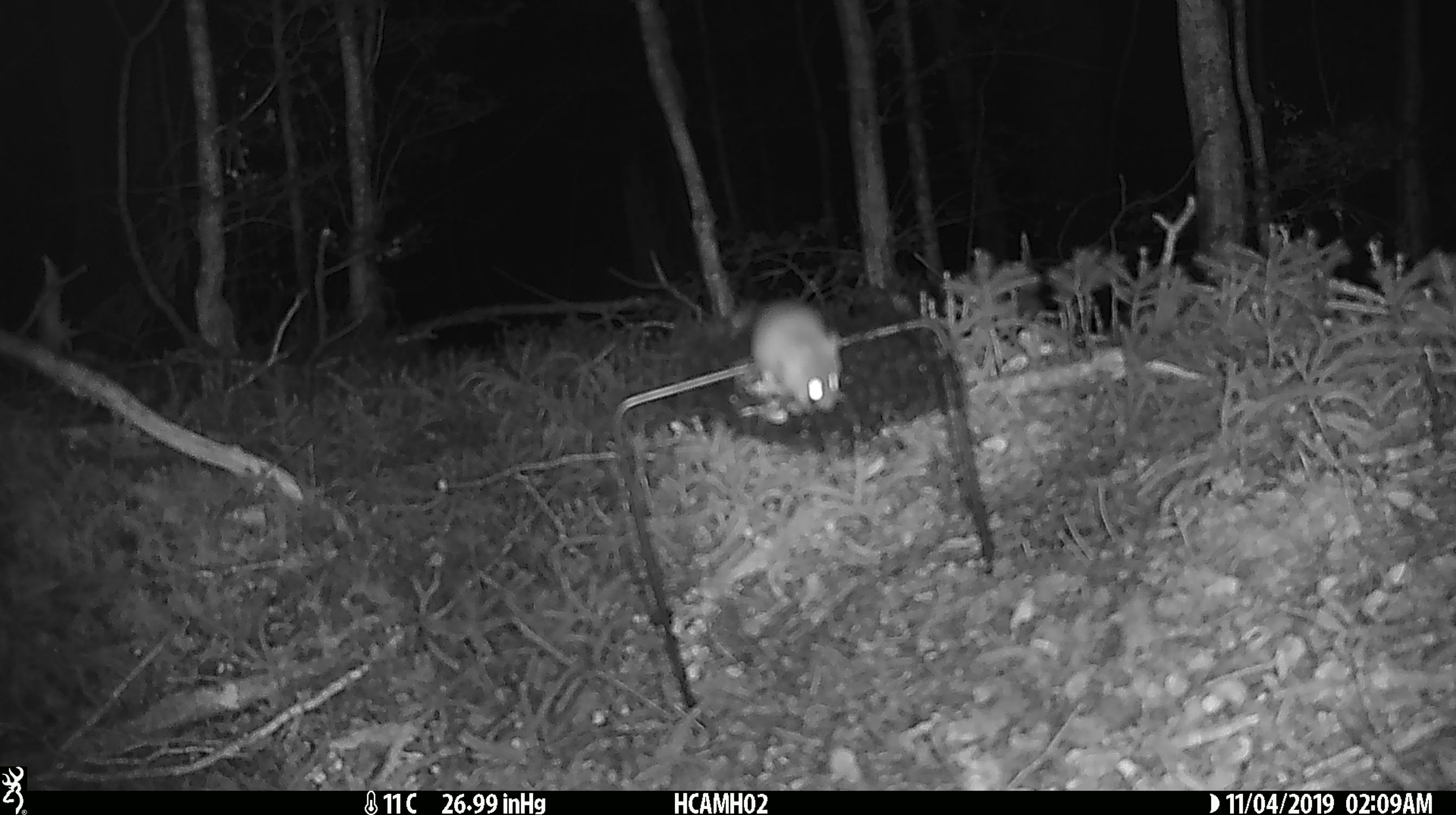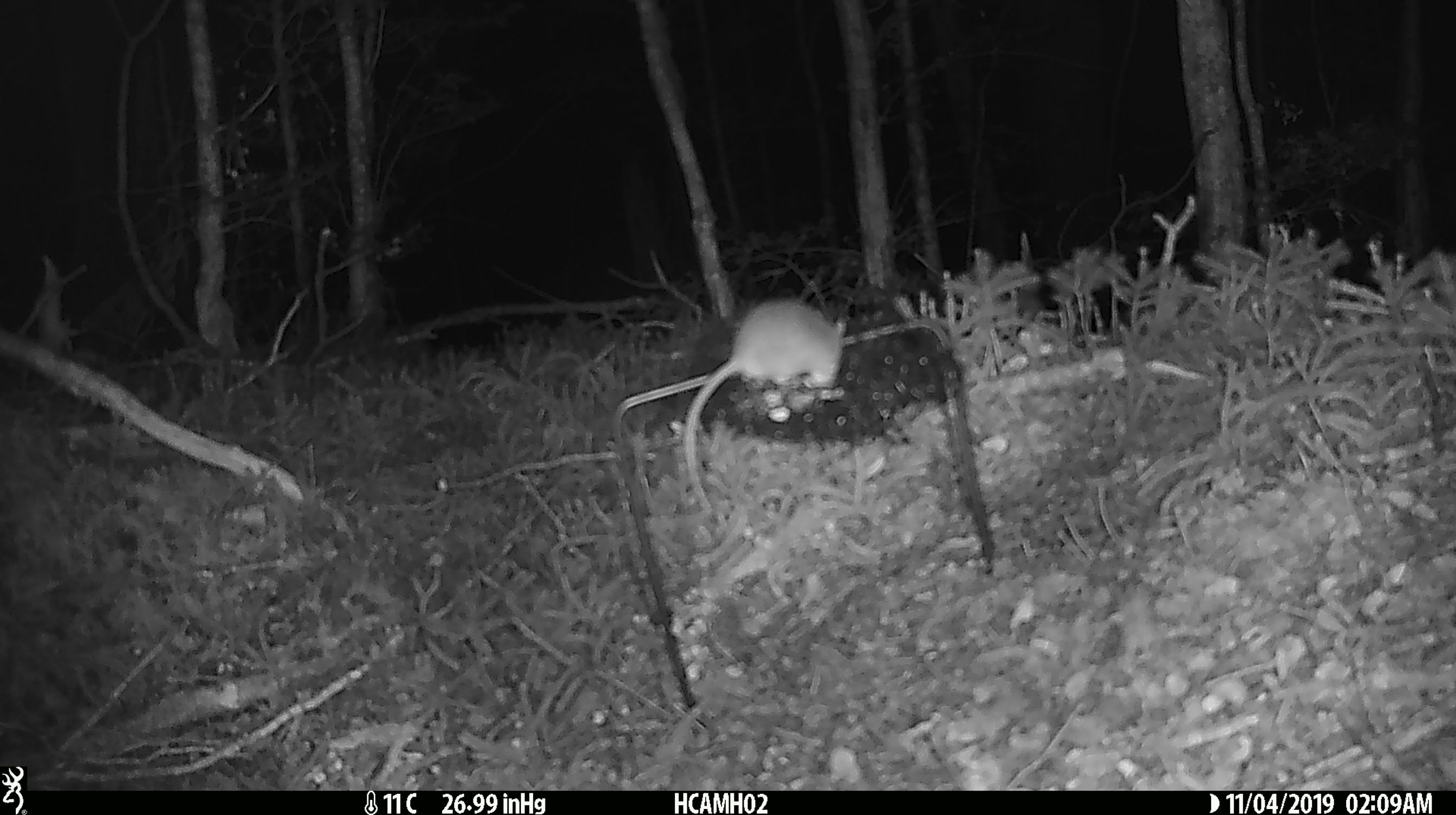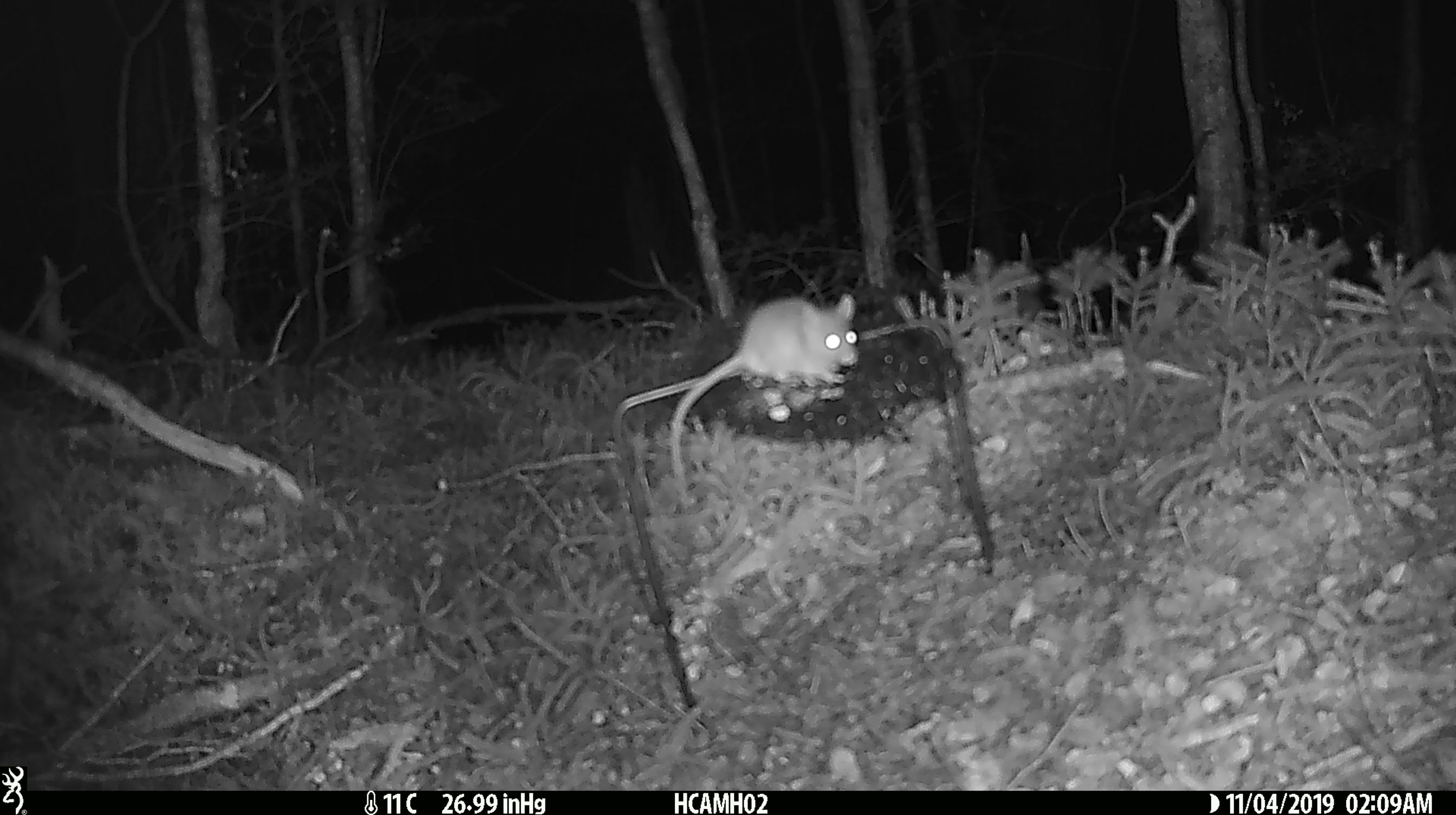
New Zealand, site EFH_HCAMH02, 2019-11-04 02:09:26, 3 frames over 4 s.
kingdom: Animalia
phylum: Chordata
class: Mammalia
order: Rodentia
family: Muridae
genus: Mus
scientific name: Mus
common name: mouse